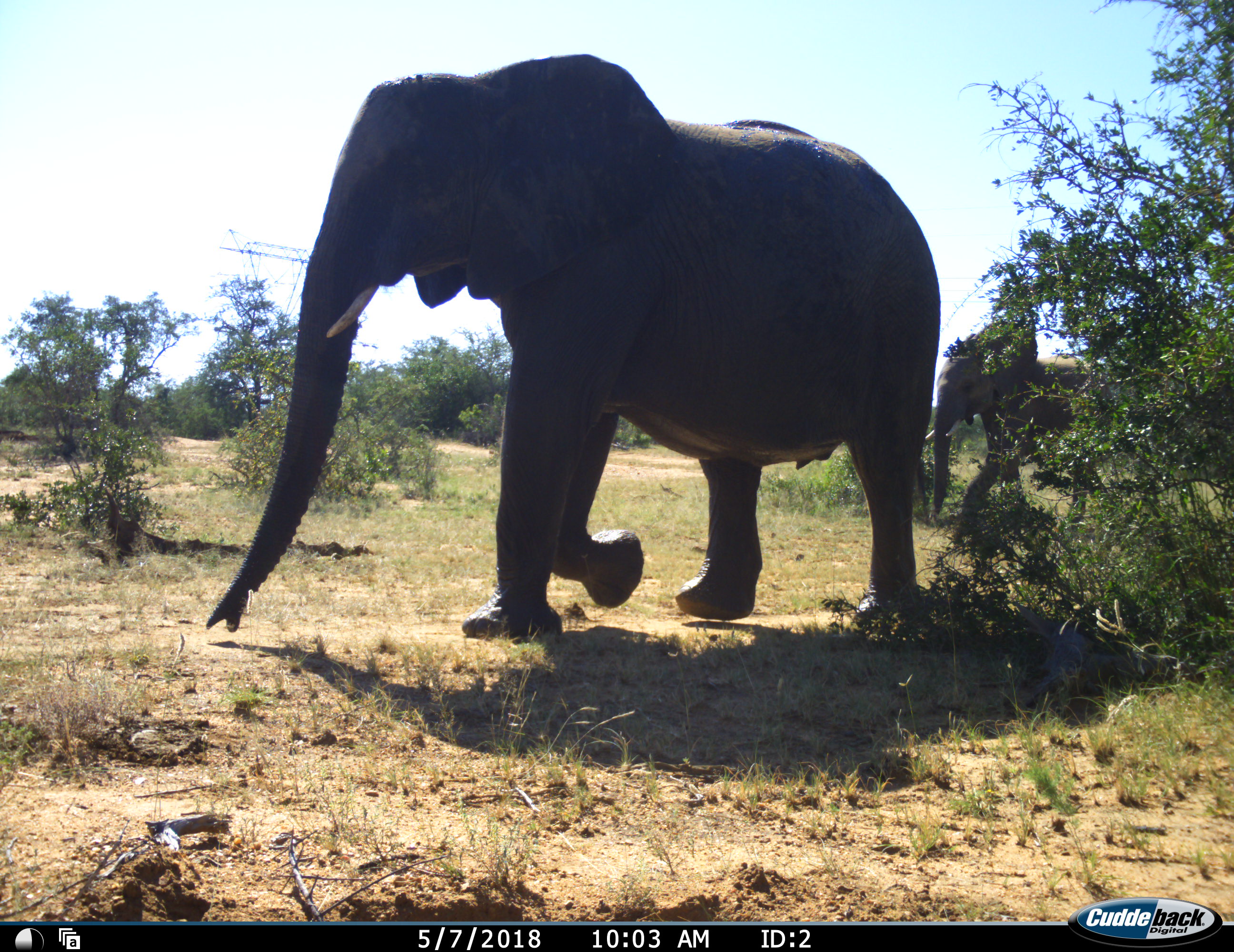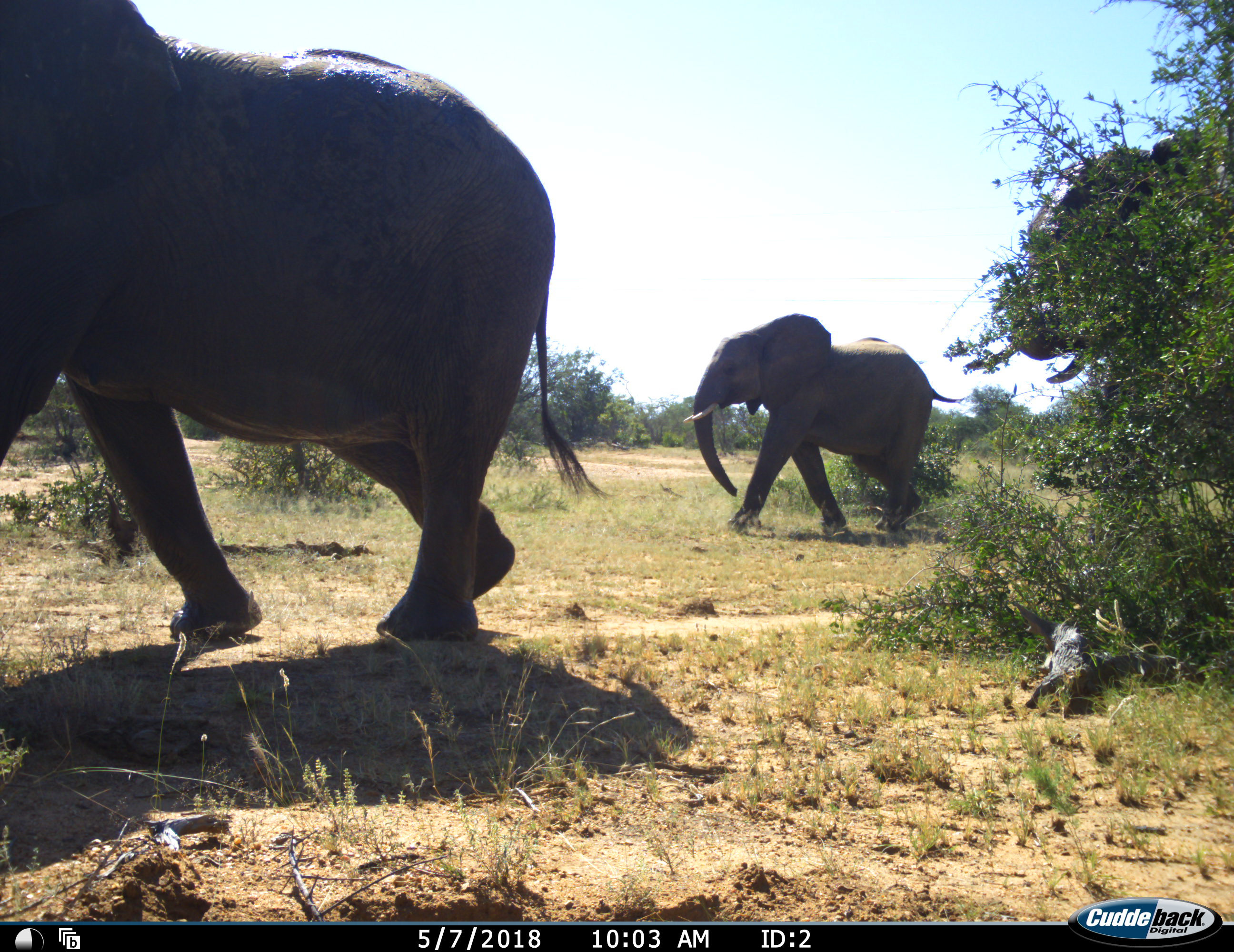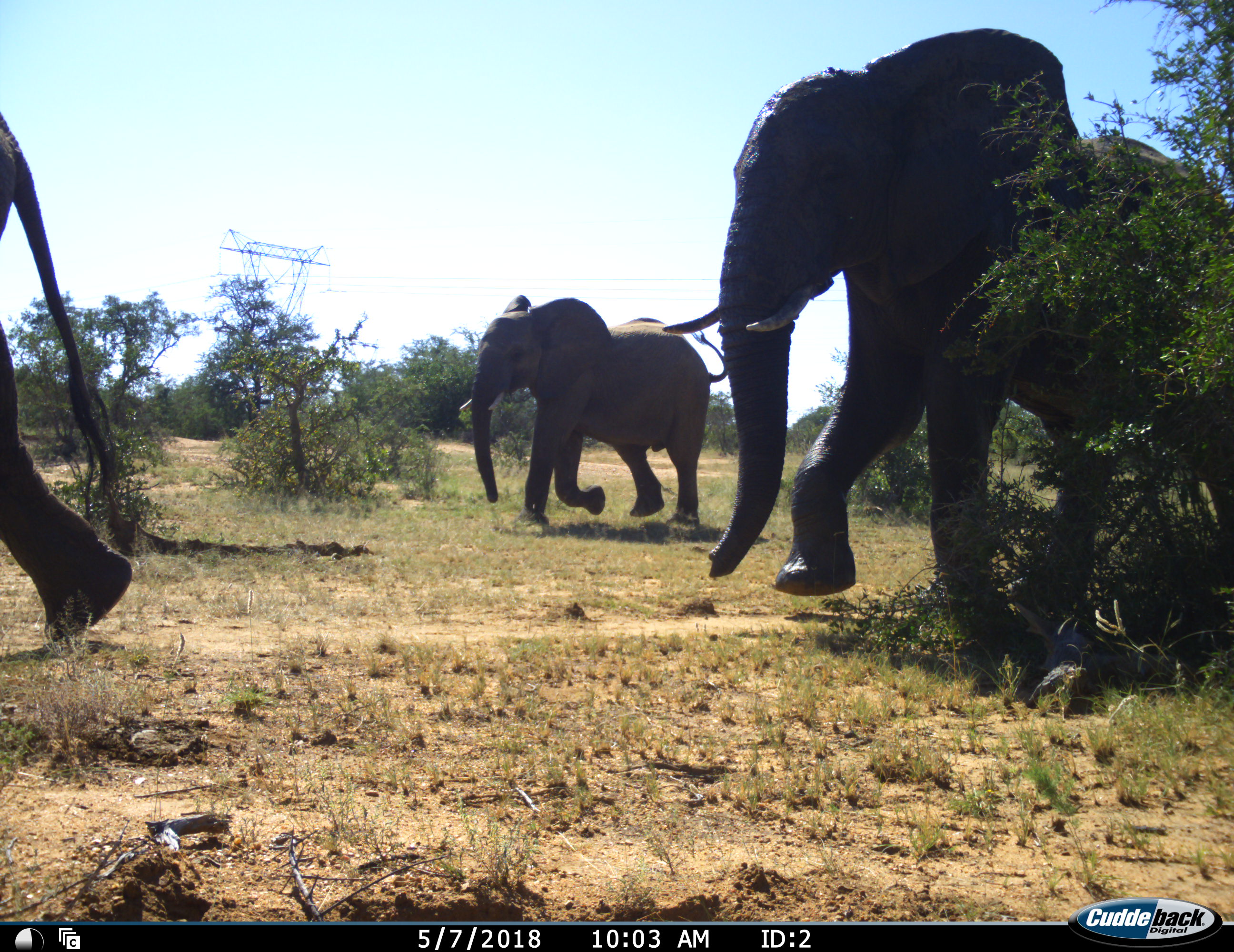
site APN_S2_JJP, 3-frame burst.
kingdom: Animalia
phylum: Chordata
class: Mammalia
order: Proboscidea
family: Elephantidae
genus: Loxodonta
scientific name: Loxodonta africana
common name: african bush elephant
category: elephant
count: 3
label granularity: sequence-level